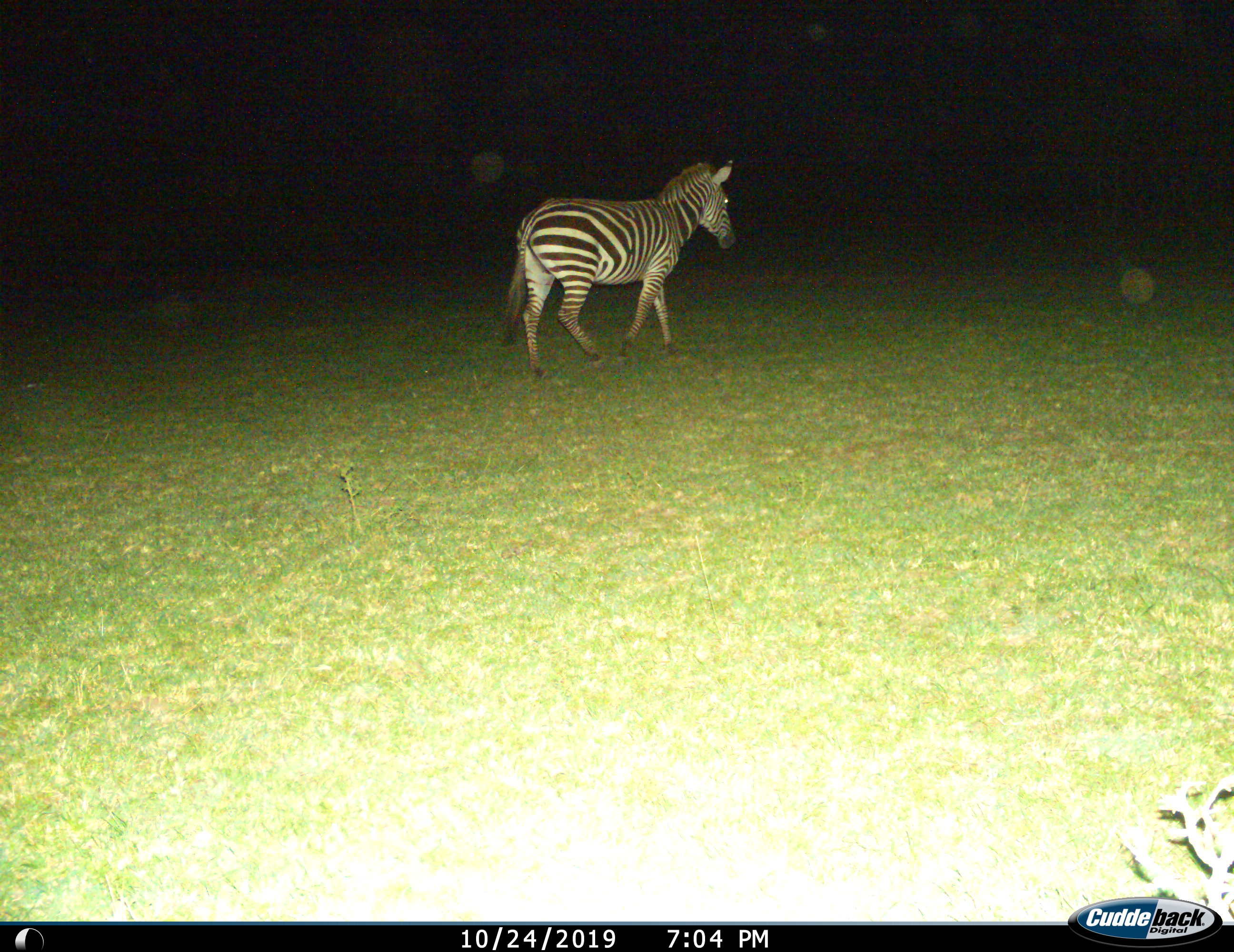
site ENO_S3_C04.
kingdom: Animalia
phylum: Chordata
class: Mammalia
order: Perissodactyla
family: Equidae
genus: Equus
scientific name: Equus quagga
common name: plains zebra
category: zebraplains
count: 1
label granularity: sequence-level